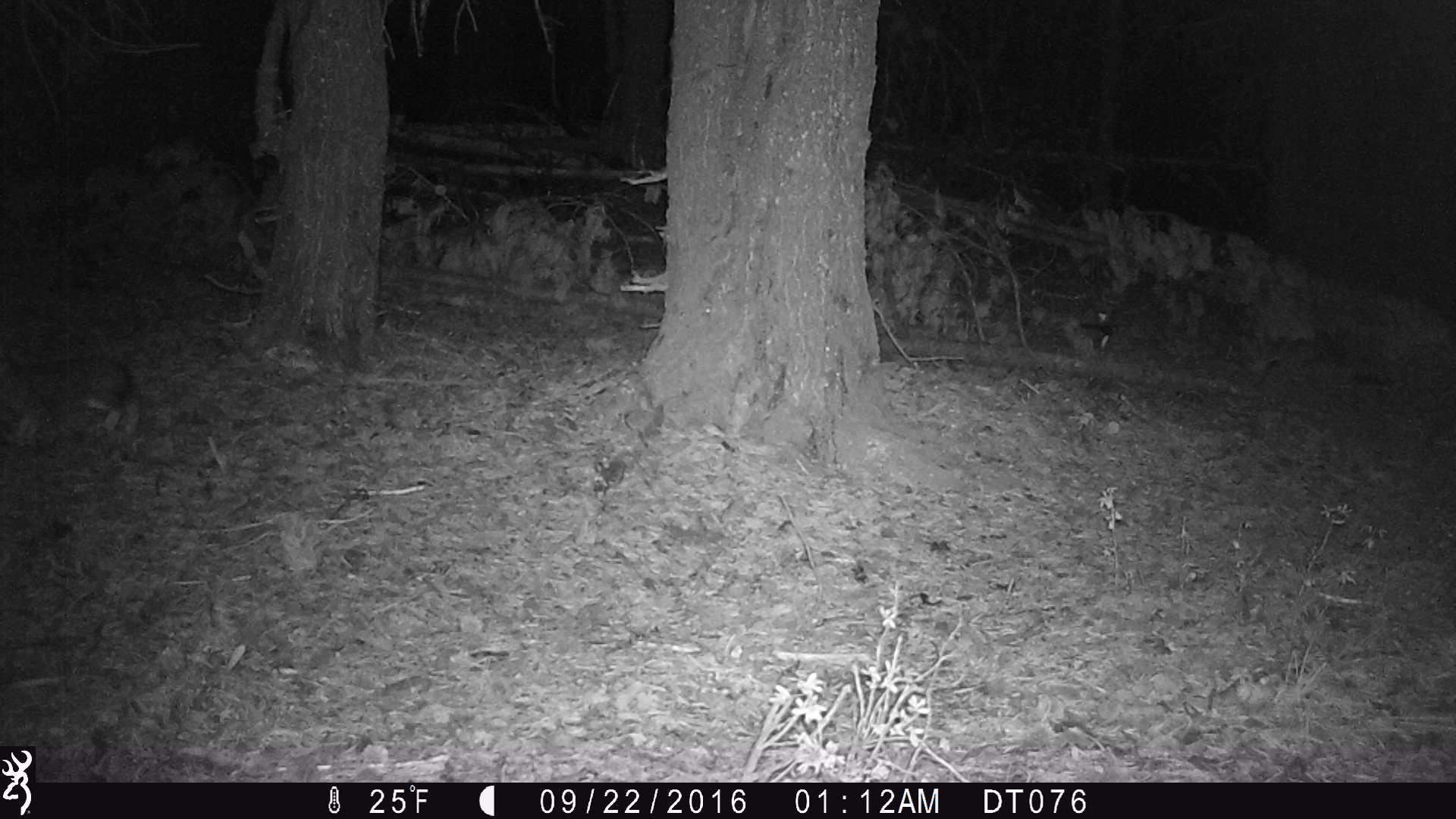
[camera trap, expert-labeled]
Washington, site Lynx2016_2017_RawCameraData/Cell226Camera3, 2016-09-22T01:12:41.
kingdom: Animalia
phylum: Chordata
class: Mammalia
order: Lagomorpha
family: Leporidae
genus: Lepus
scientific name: Lepus americanus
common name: snowshoe hare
Lepus americanus (snowshoe hare). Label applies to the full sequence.